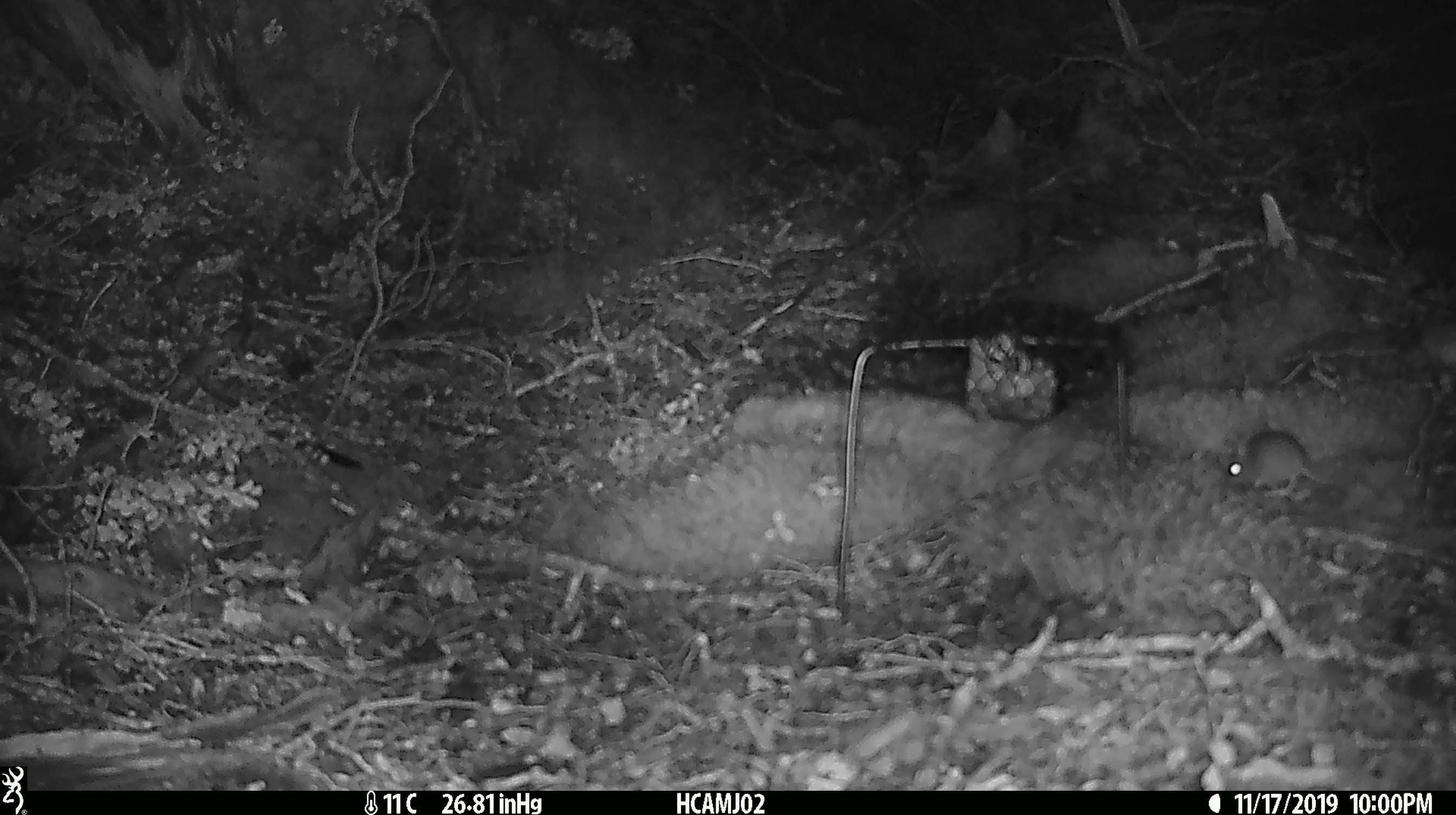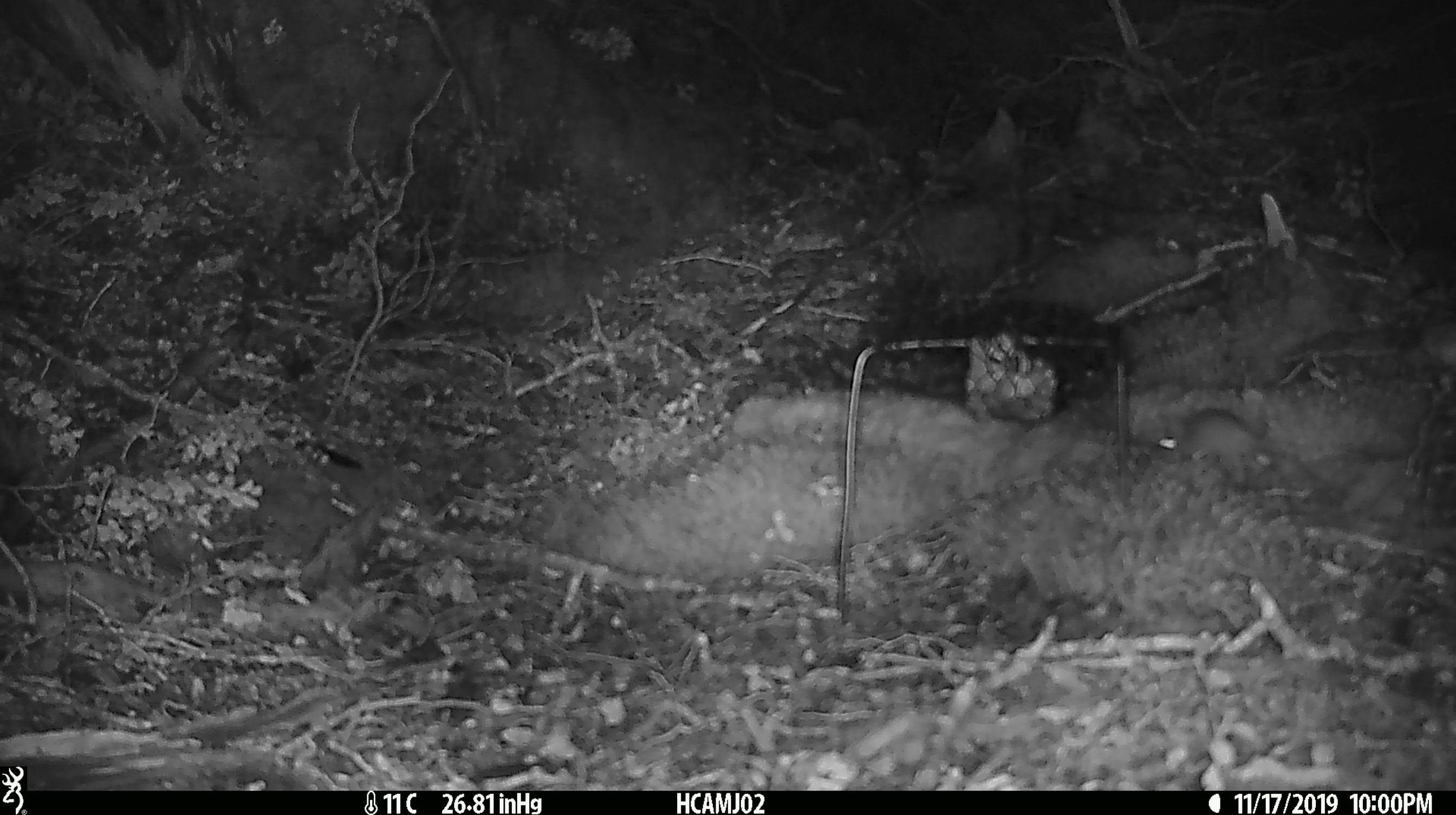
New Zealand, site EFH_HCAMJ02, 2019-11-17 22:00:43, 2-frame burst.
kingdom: Animalia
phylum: Chordata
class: Mammalia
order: Rodentia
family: Muridae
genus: Mus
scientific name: Mus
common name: mouse